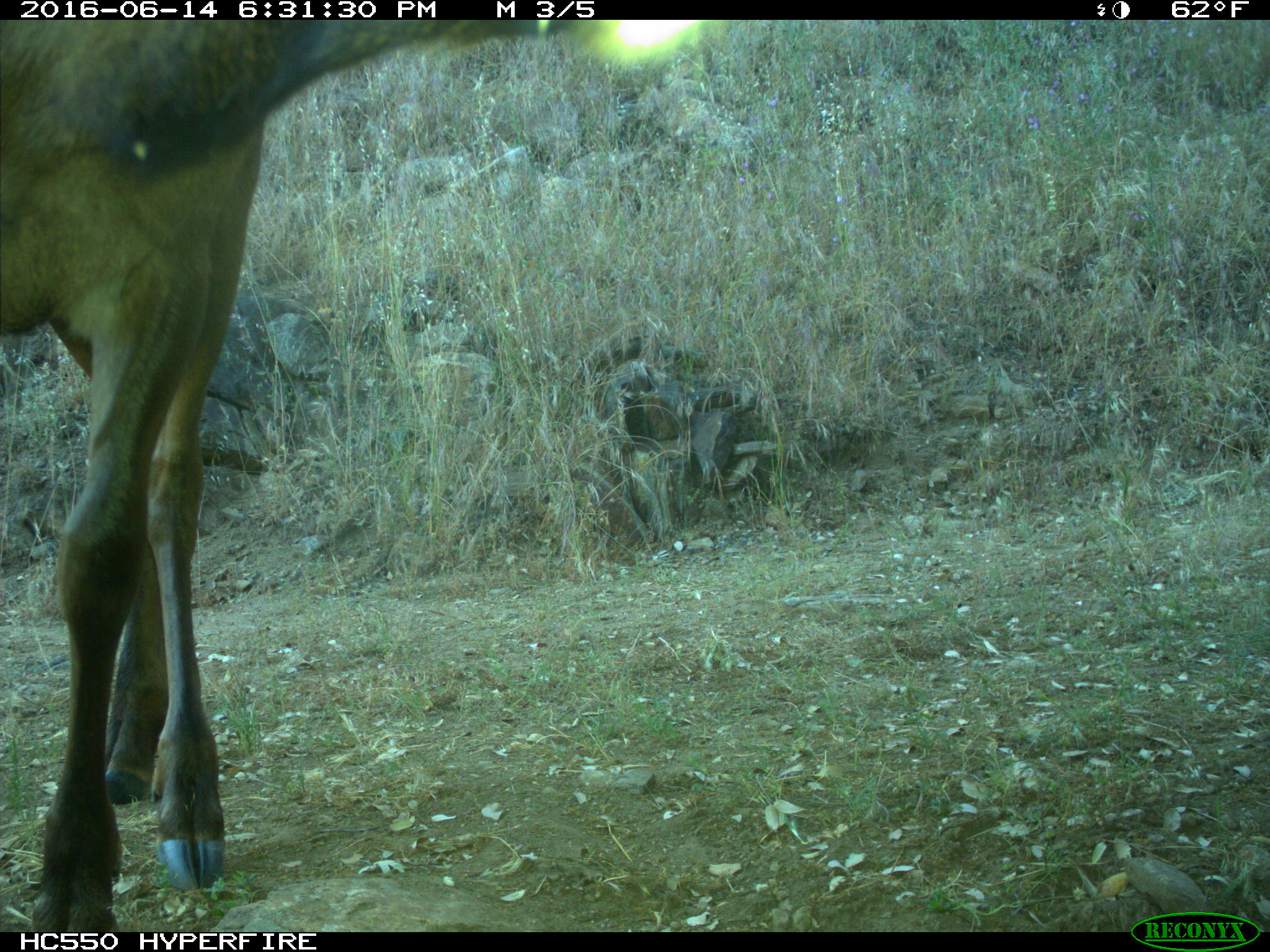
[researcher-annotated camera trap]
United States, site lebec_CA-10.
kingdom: Animalia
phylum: Chordata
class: Mammalia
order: Artiodactyla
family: Cervidae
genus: Cervus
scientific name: Cervus canadensis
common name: elk